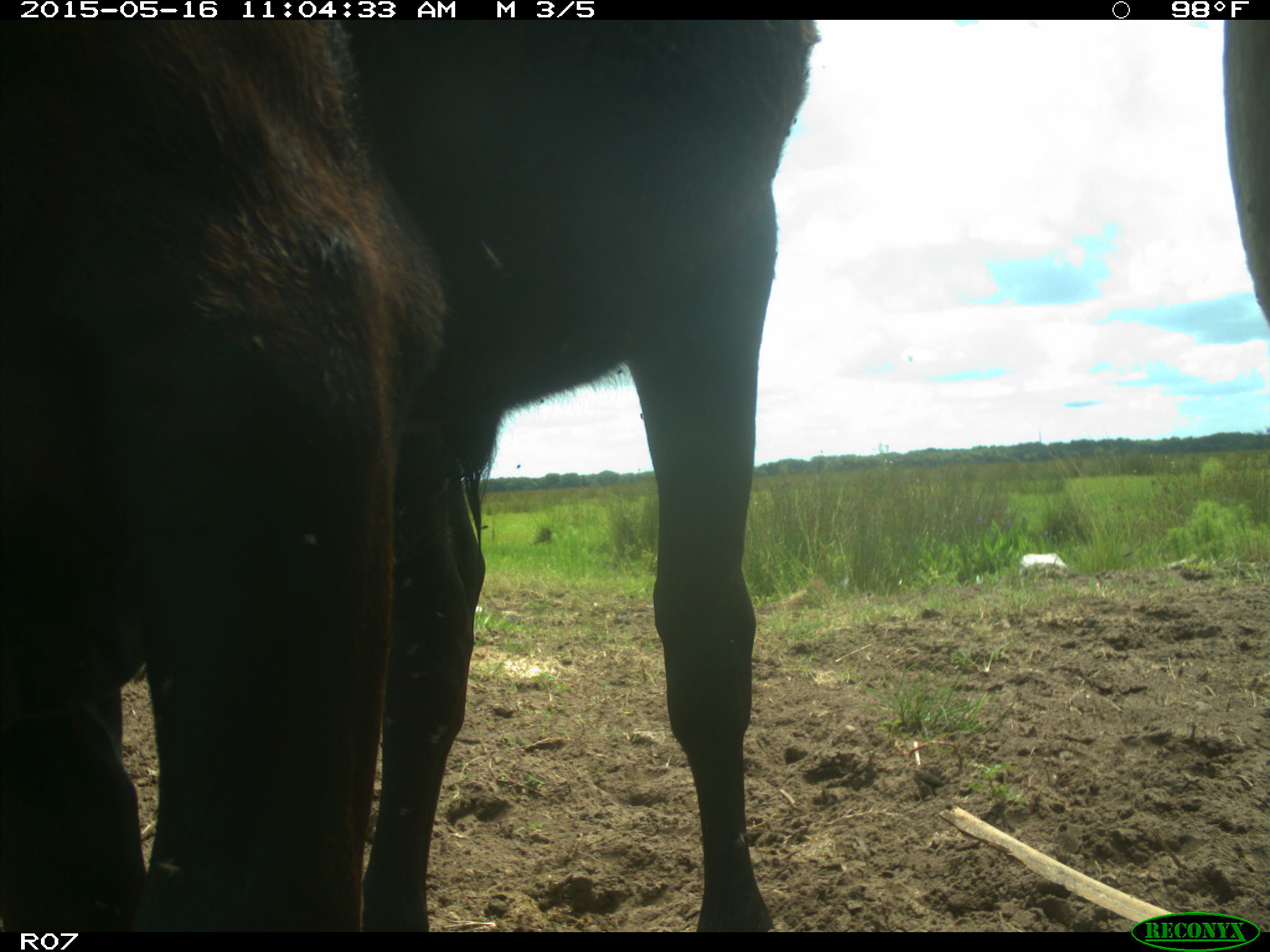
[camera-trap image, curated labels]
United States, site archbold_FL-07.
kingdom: Animalia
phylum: Chordata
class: Mammalia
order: Artiodactyla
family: Bovidae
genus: Bos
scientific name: Bos taurus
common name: domestic cow